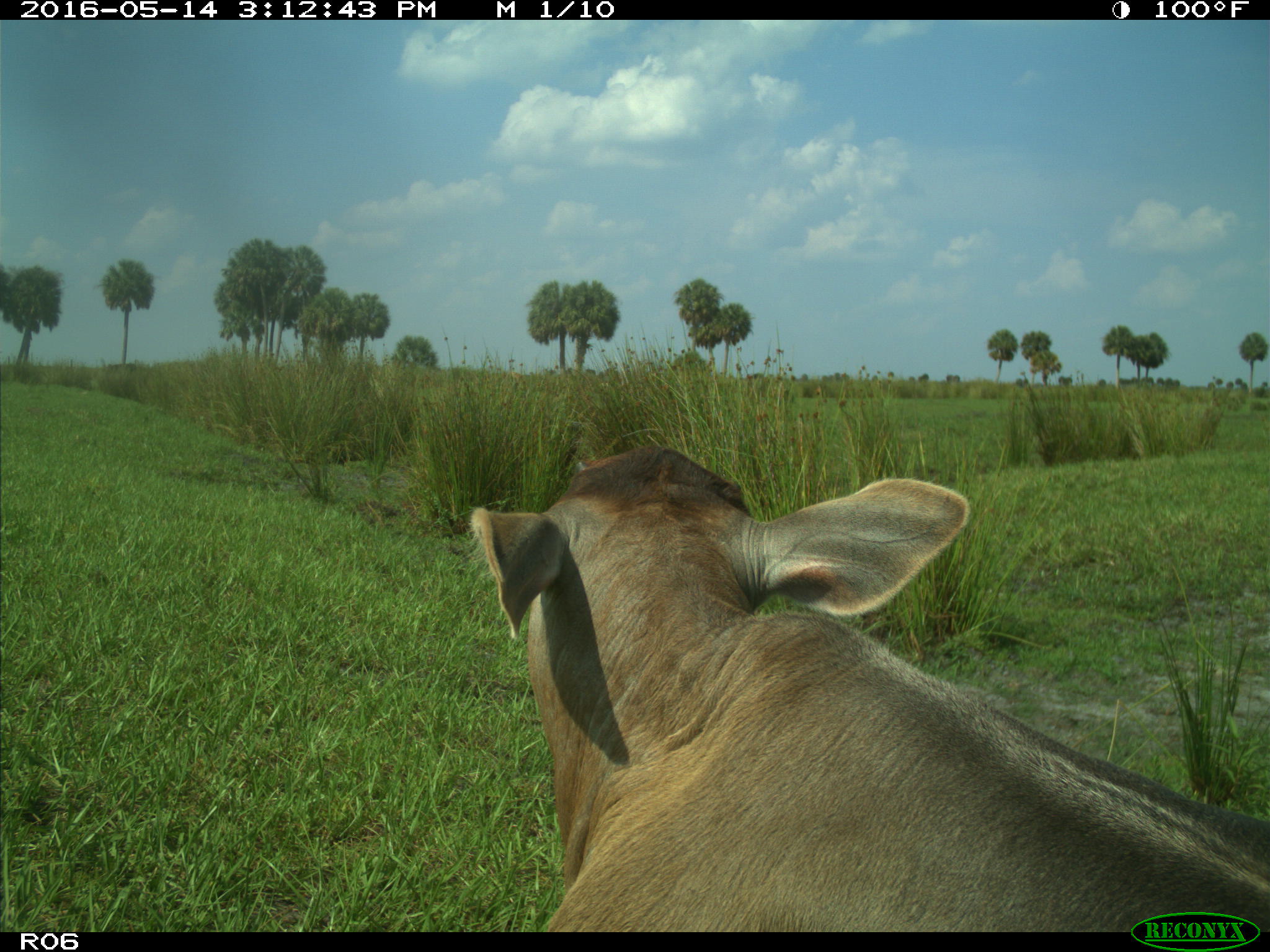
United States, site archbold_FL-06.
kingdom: Animalia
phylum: Chordata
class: Mammalia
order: Artiodactyla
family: Bovidae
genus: Bos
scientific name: Bos taurus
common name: domestic cow